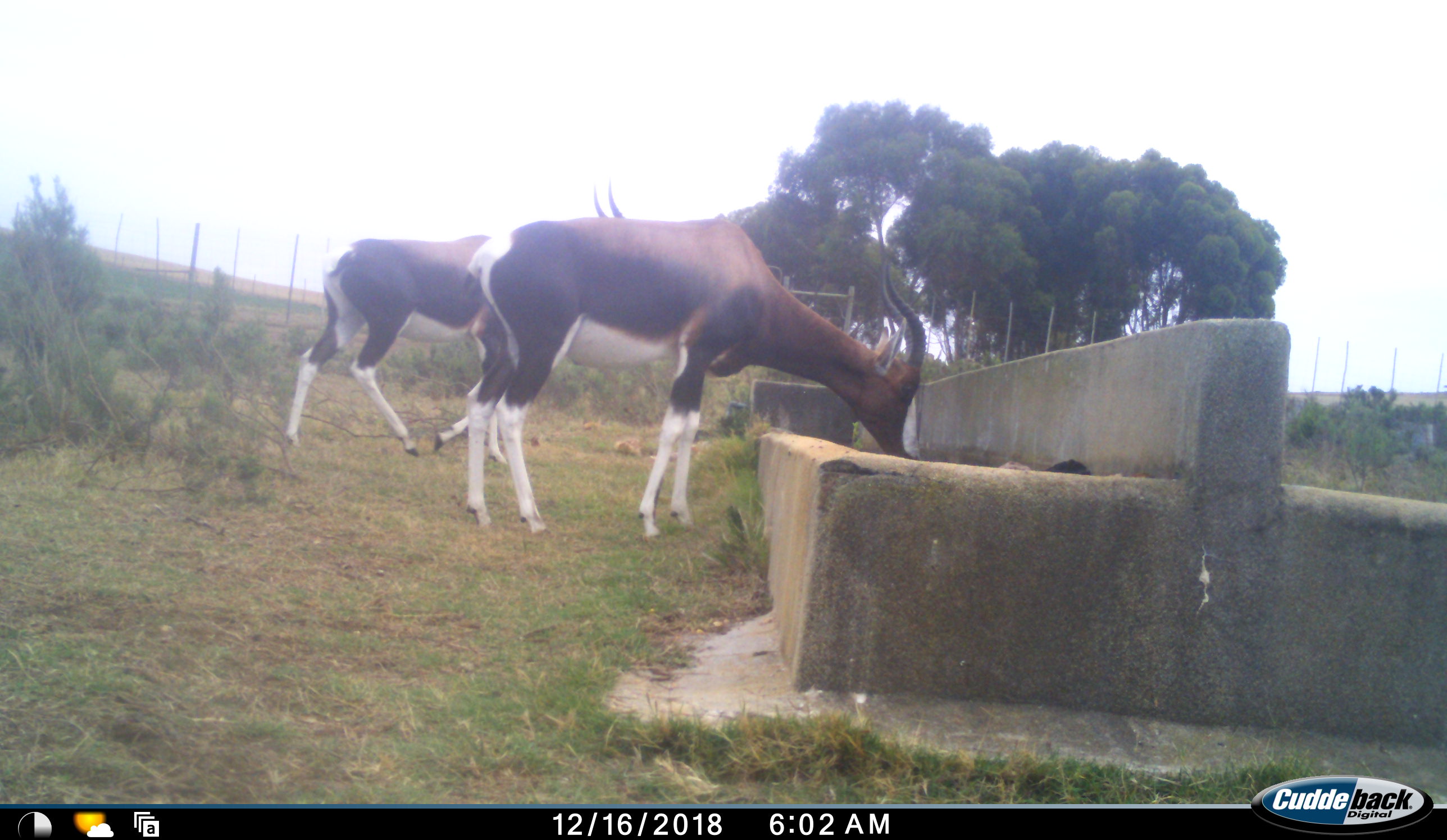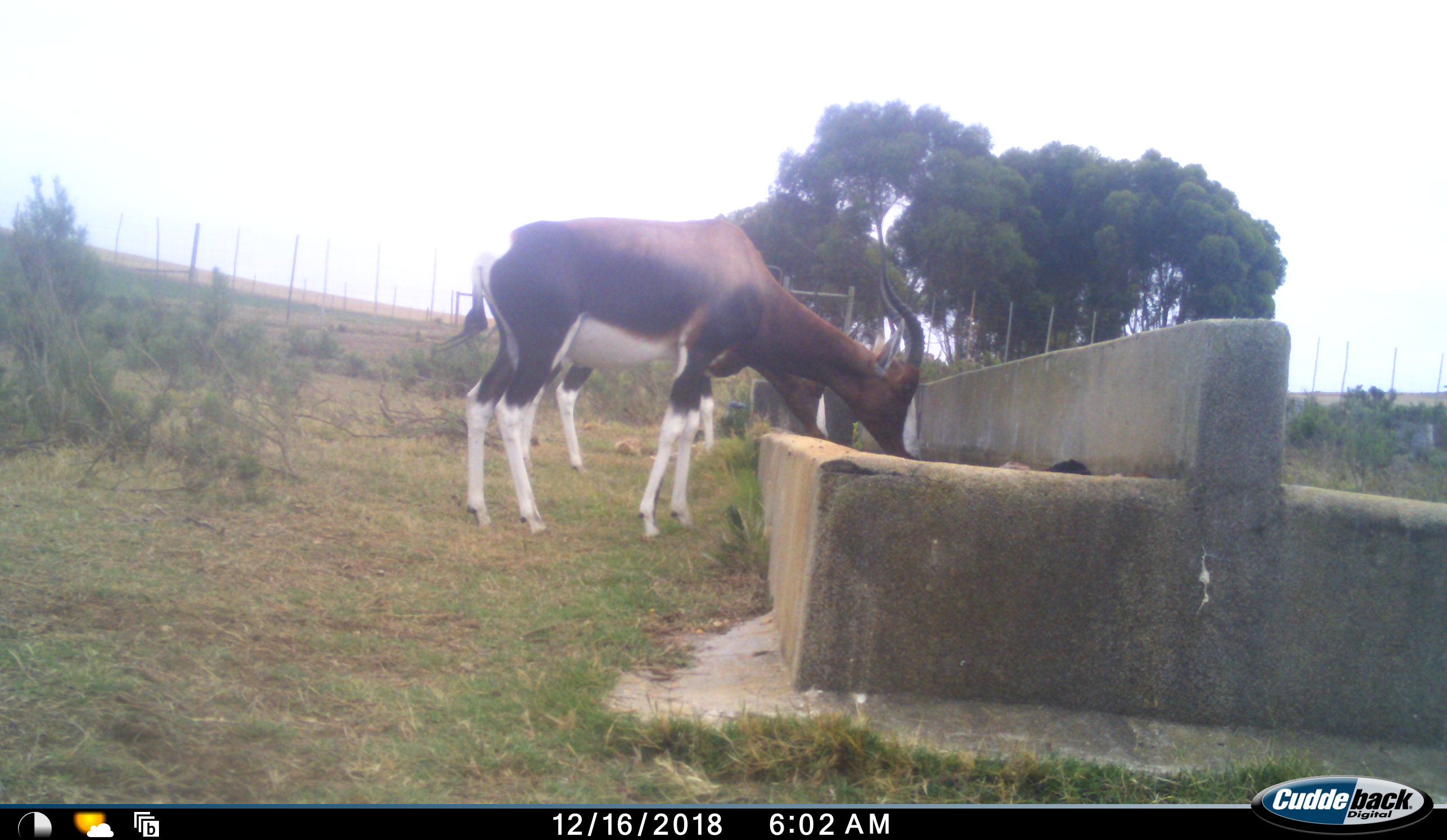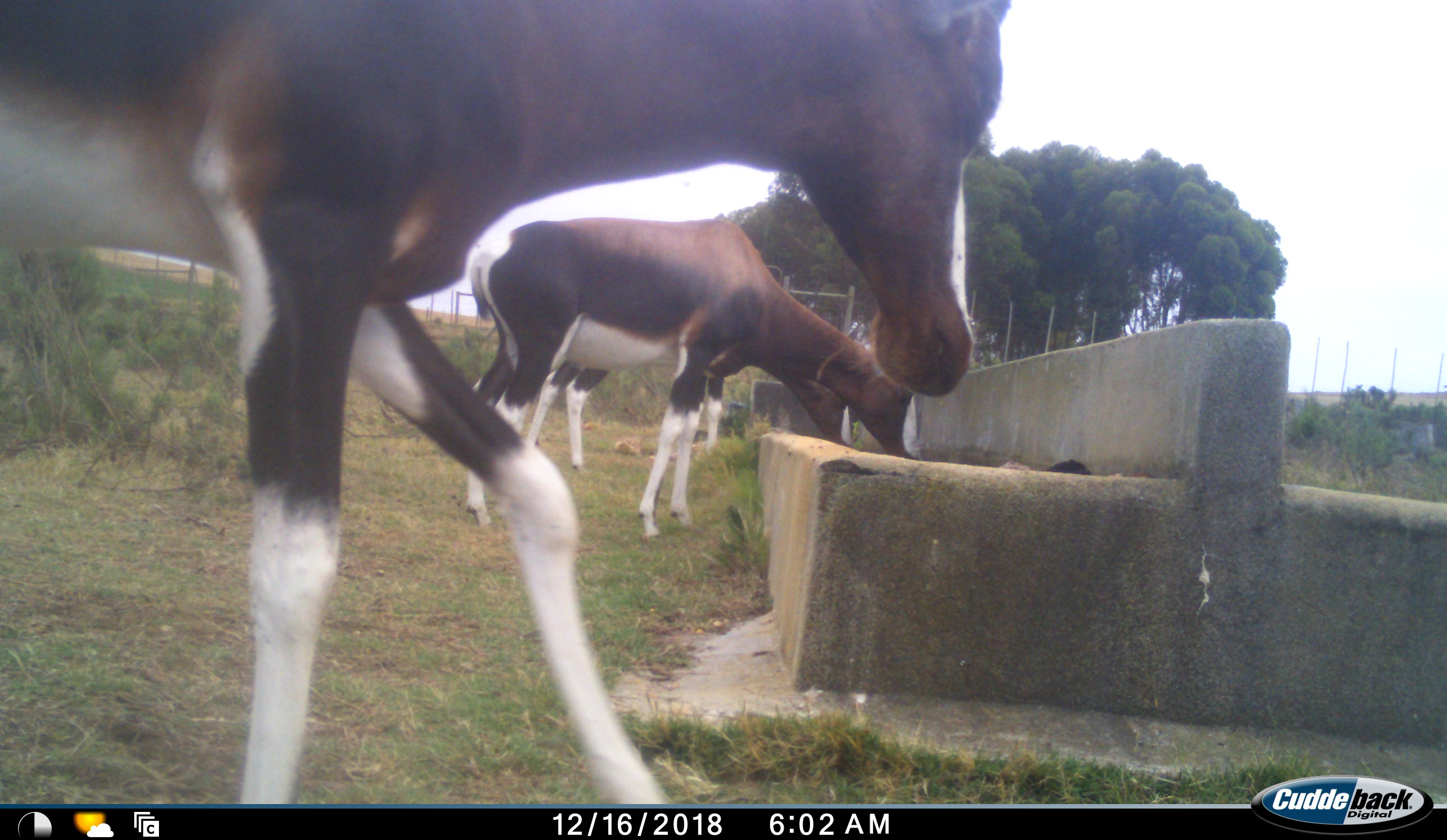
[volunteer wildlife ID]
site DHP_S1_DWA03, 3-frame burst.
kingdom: Animalia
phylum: Chordata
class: Mammalia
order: Artiodactyla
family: Bovidae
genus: Damaliscus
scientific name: Damaliscus pygargus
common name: bontebok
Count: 3.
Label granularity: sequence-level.